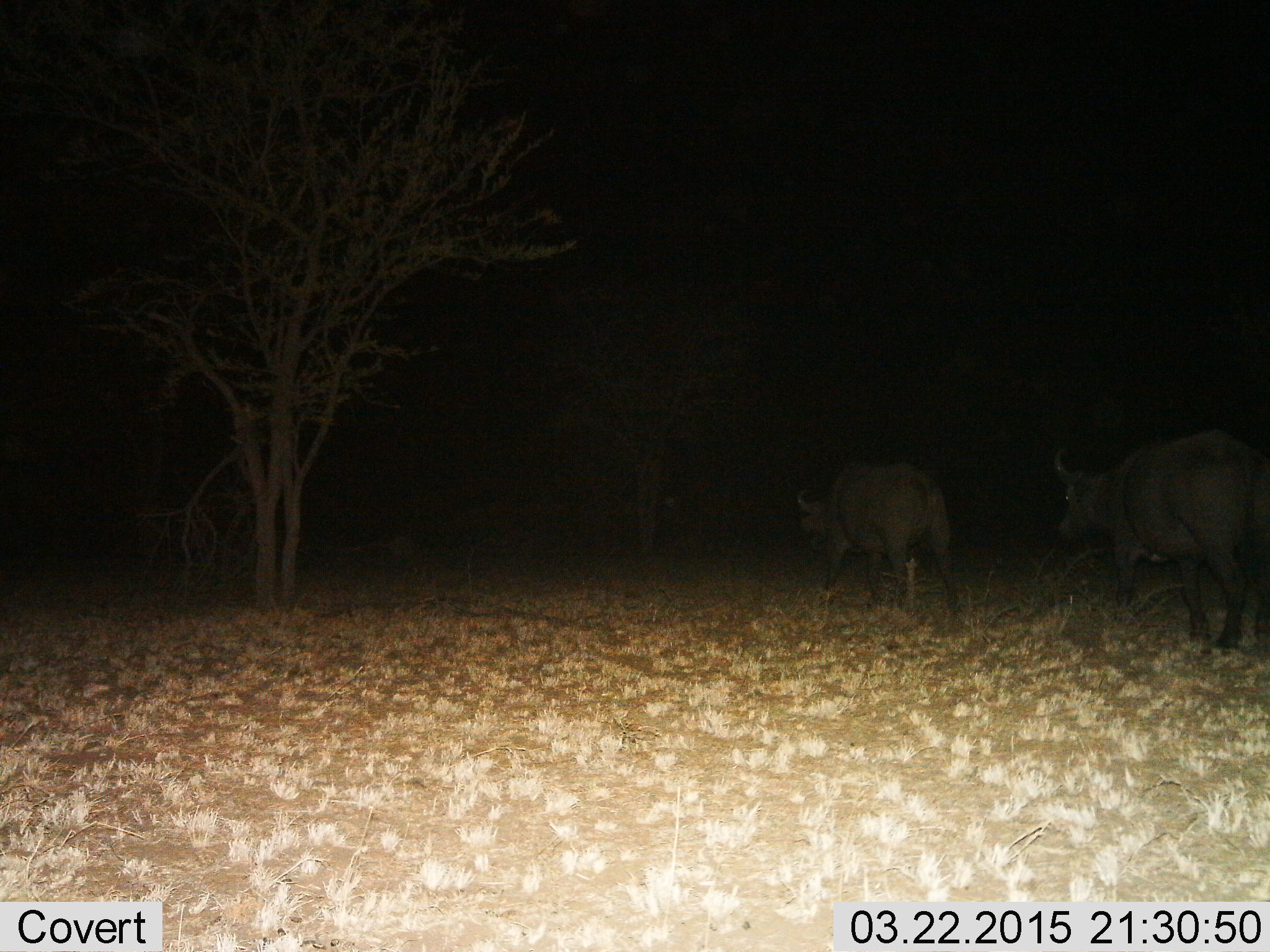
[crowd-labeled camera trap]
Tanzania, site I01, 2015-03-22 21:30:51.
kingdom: Animalia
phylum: Chordata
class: Mammalia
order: Artiodactyla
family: Bovidae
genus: Syncerus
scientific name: Syncerus caffer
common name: cape buffalo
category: buffalo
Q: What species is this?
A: Buffalo (cape buffalo) (Syncerus caffer).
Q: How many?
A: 2.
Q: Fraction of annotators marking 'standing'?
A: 10%.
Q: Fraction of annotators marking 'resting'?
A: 0%.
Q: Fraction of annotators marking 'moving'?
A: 90%.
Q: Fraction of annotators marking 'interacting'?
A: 0%.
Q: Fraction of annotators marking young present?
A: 0%.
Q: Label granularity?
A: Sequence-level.